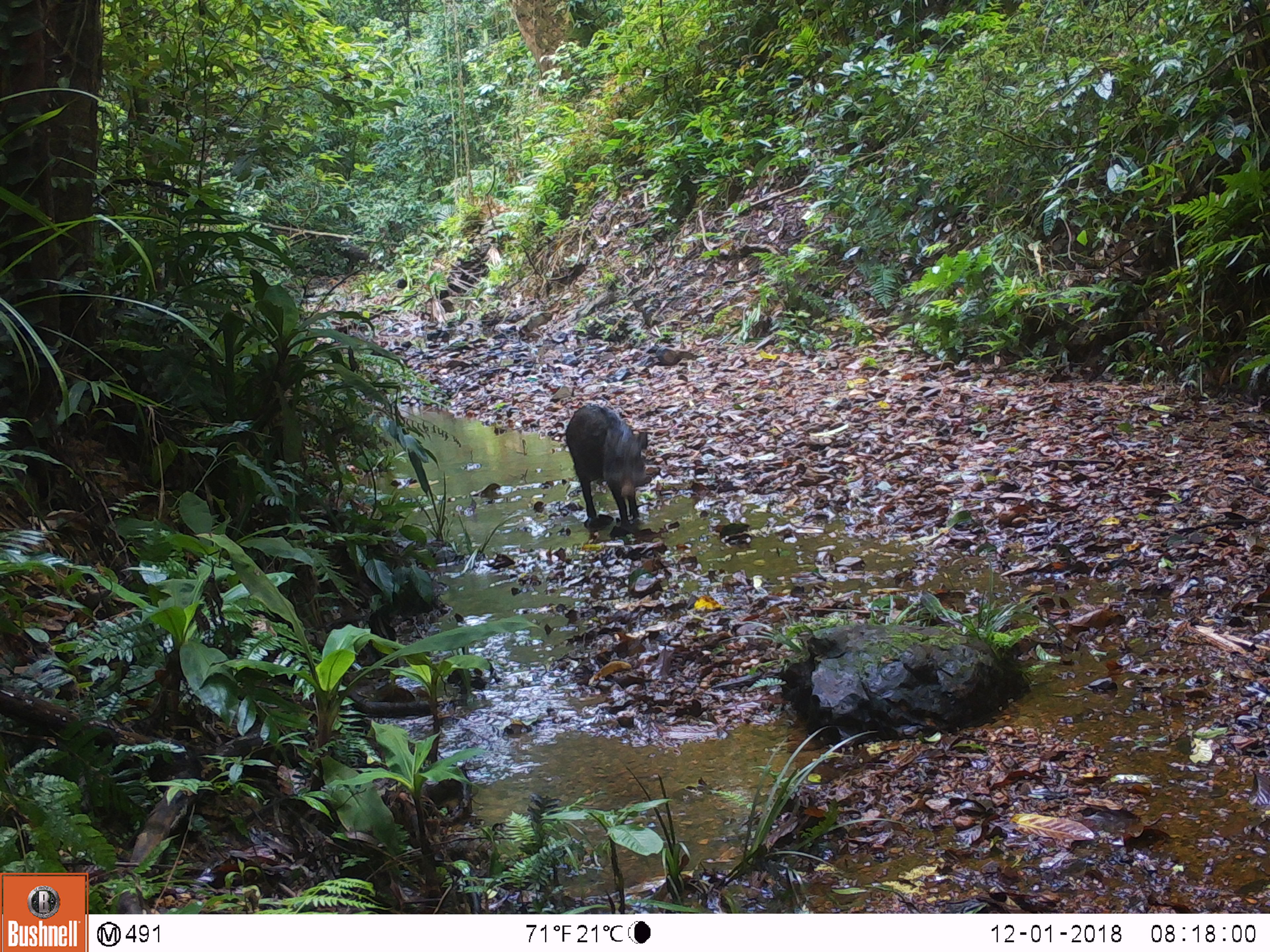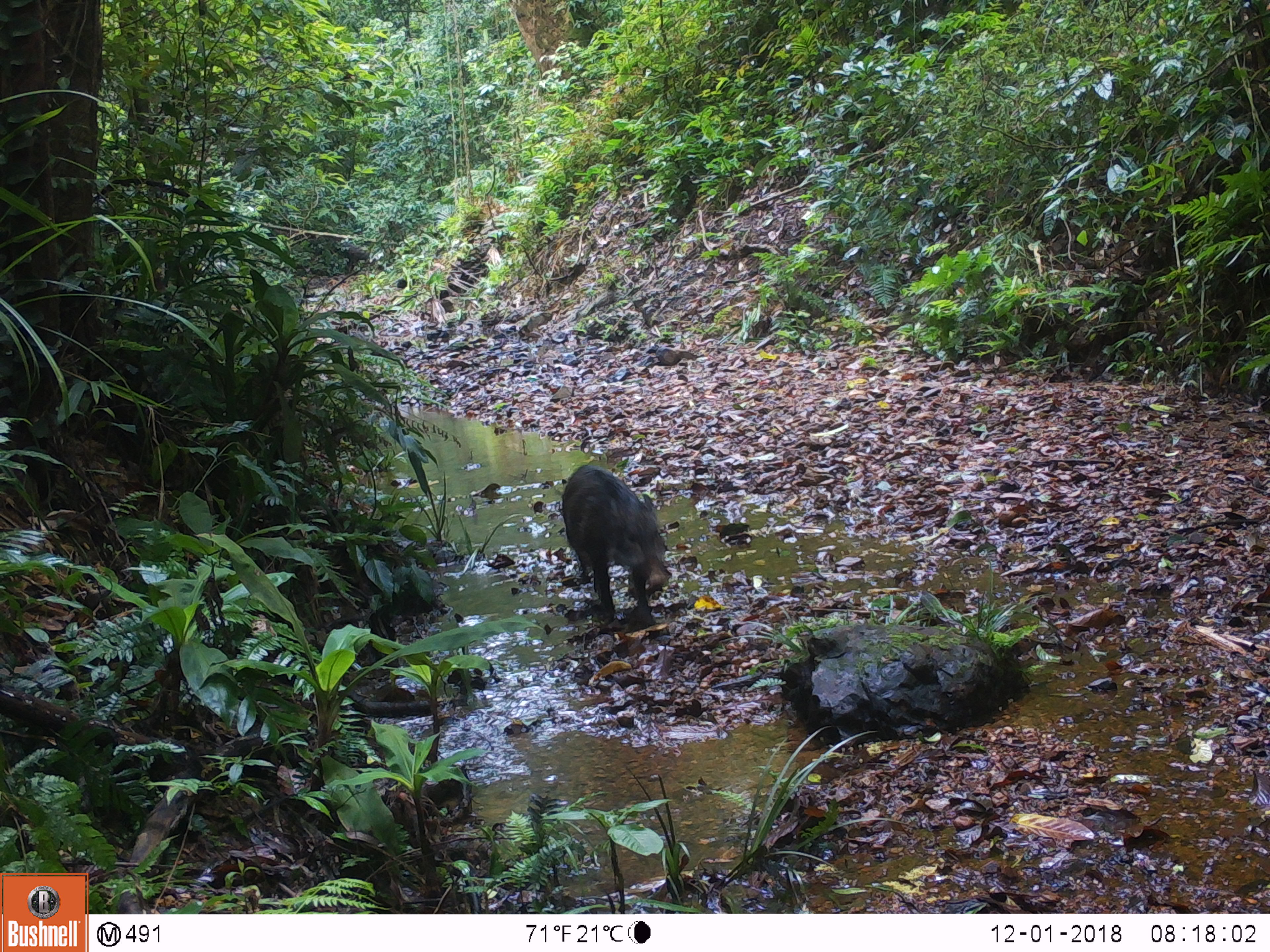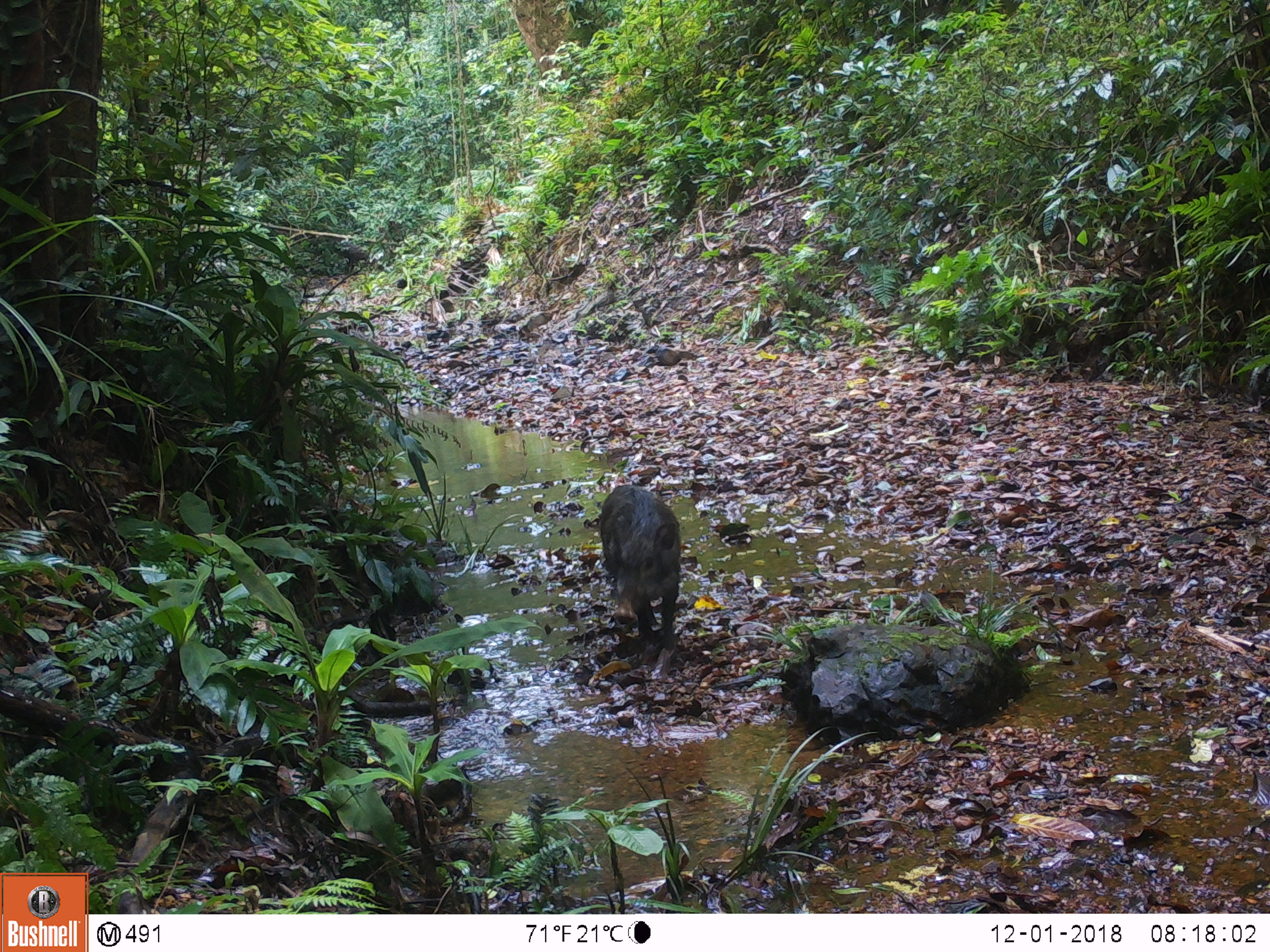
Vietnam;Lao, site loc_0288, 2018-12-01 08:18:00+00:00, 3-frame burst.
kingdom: Animalia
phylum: Chordata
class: Mammalia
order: Artiodactyla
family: Suidae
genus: Sus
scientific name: Sus scrofa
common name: eurasian wild pig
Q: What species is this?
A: Eurasian wild pig (Sus scrofa).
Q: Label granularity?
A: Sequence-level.